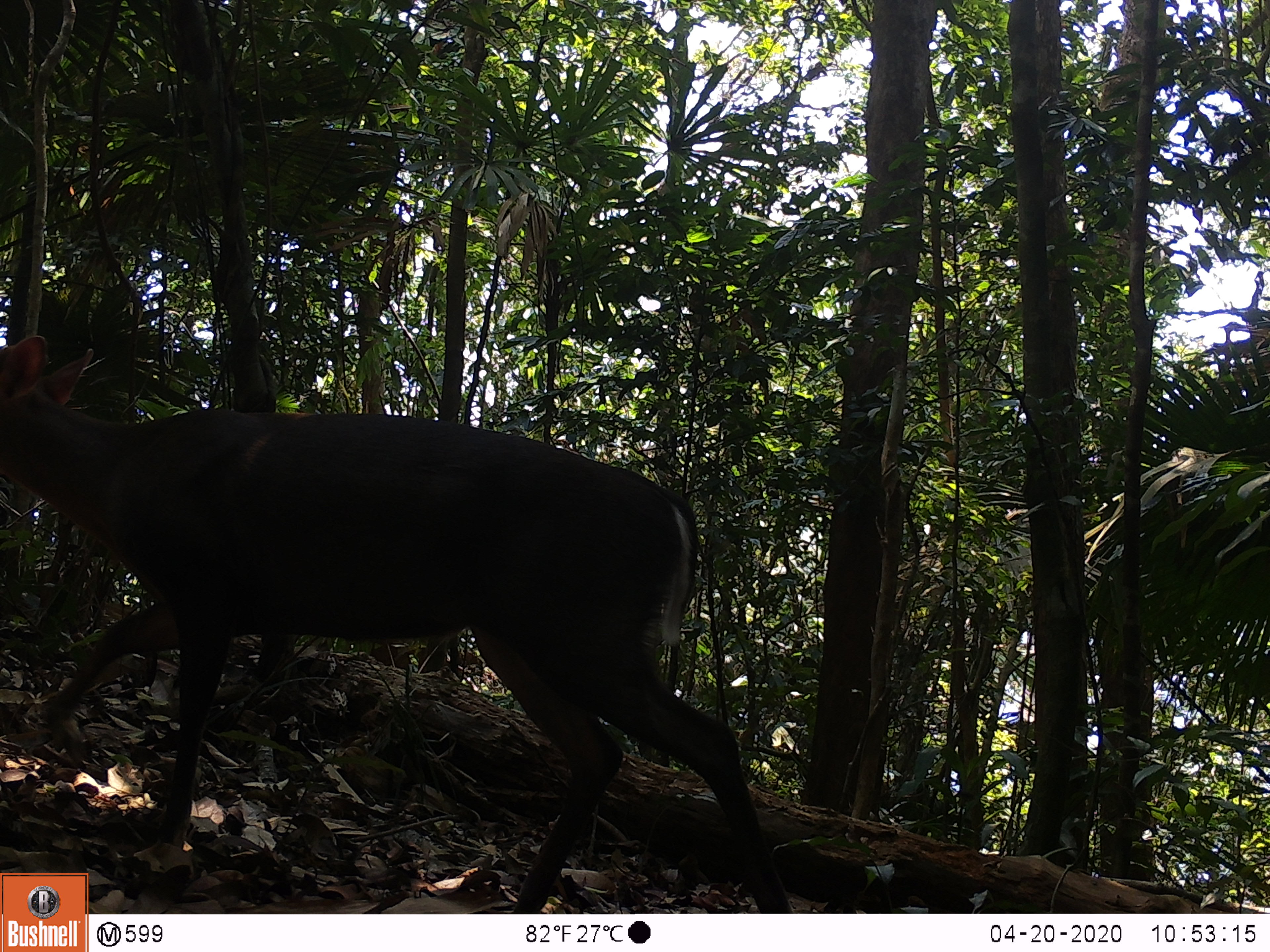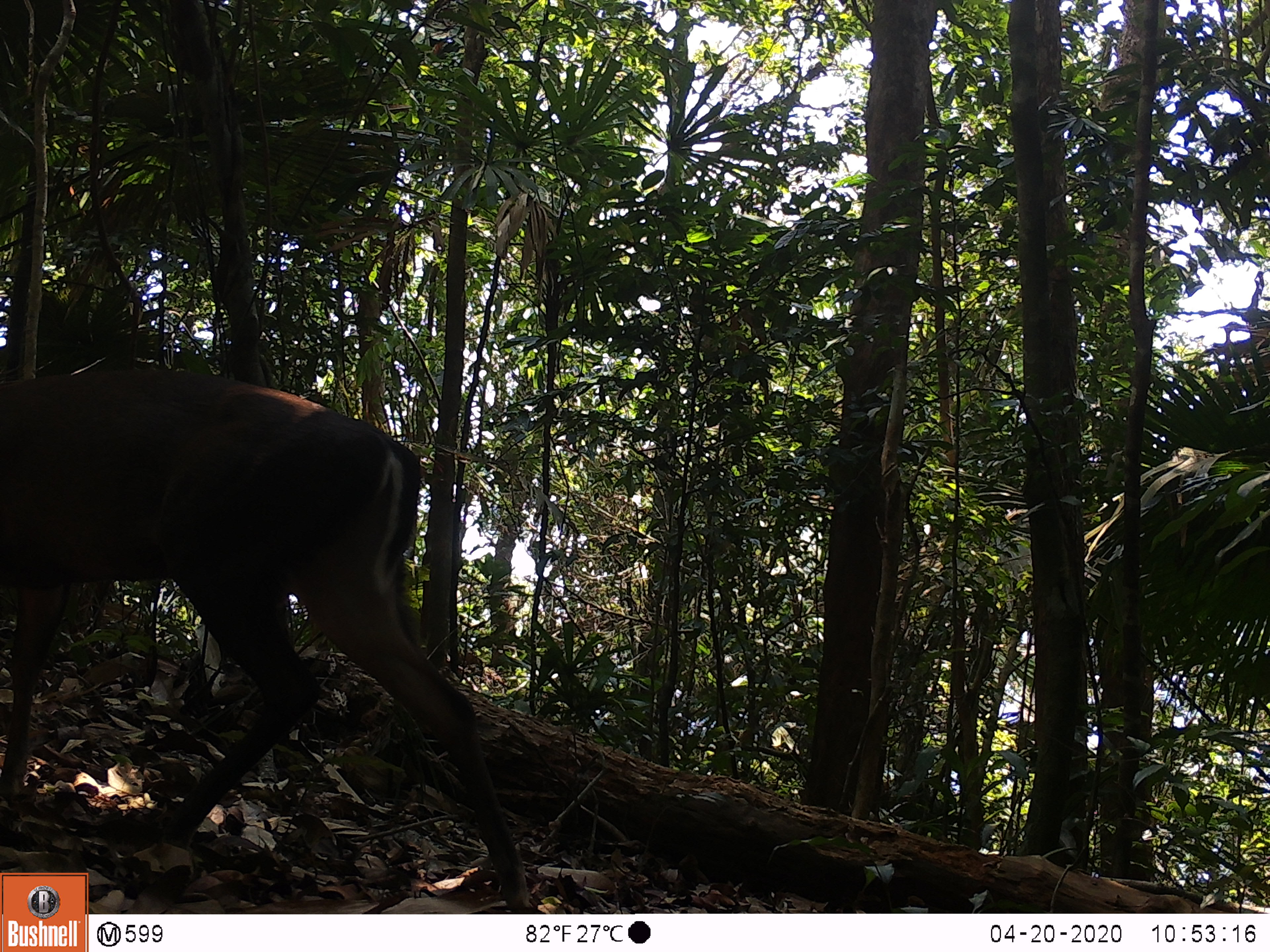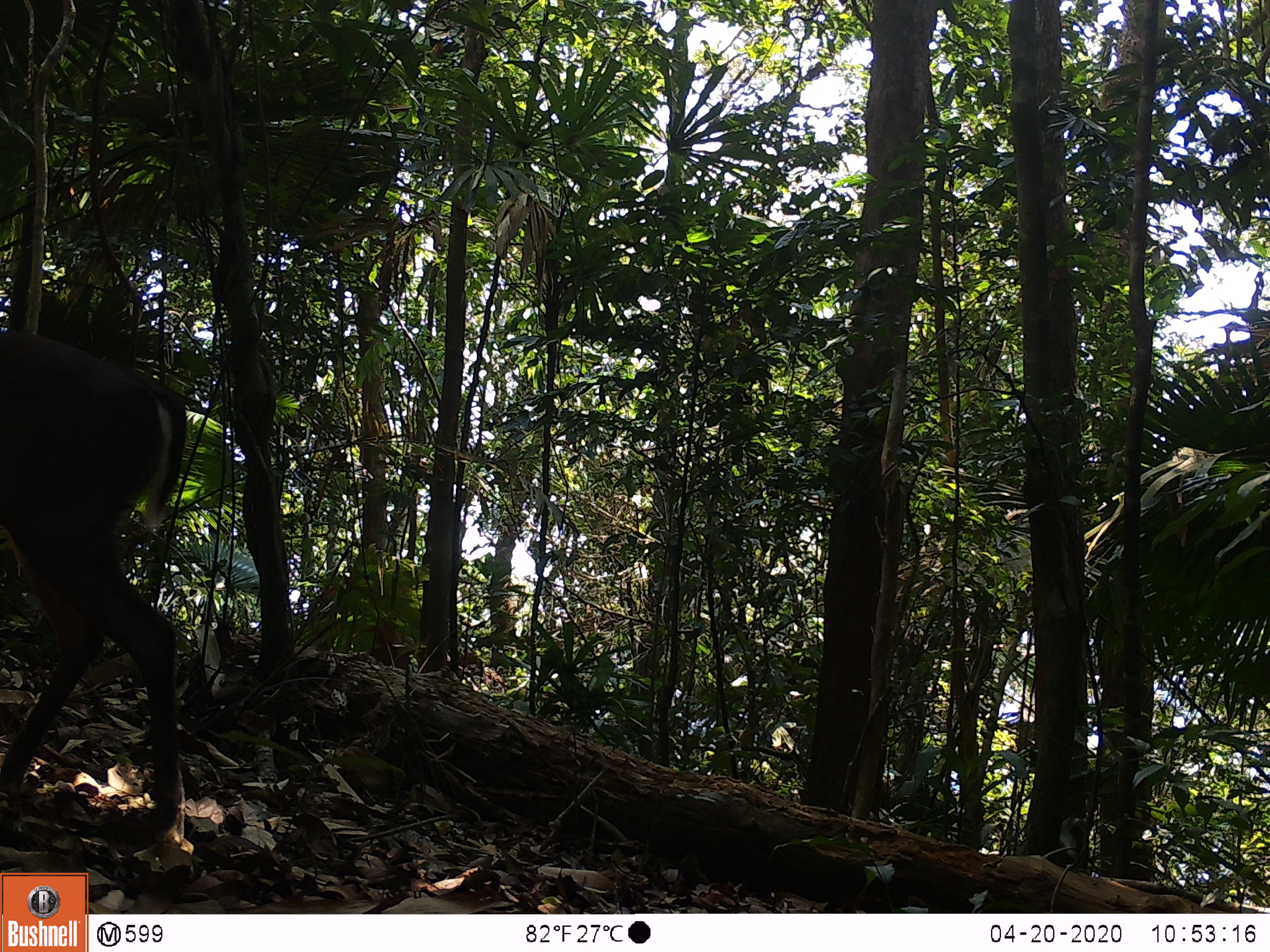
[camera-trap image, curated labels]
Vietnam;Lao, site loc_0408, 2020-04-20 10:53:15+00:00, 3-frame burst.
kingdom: Animalia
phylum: Chordata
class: Mammalia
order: Artiodactyla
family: Cervidae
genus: Muntiacus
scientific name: Muntiacus rooseveltorum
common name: roosevelt's muntjac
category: roosevelts muntjac group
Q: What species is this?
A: Roosevelts muntjac group (roosevelt's muntjac) (Muntiacus rooseveltorum).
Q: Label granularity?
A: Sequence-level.